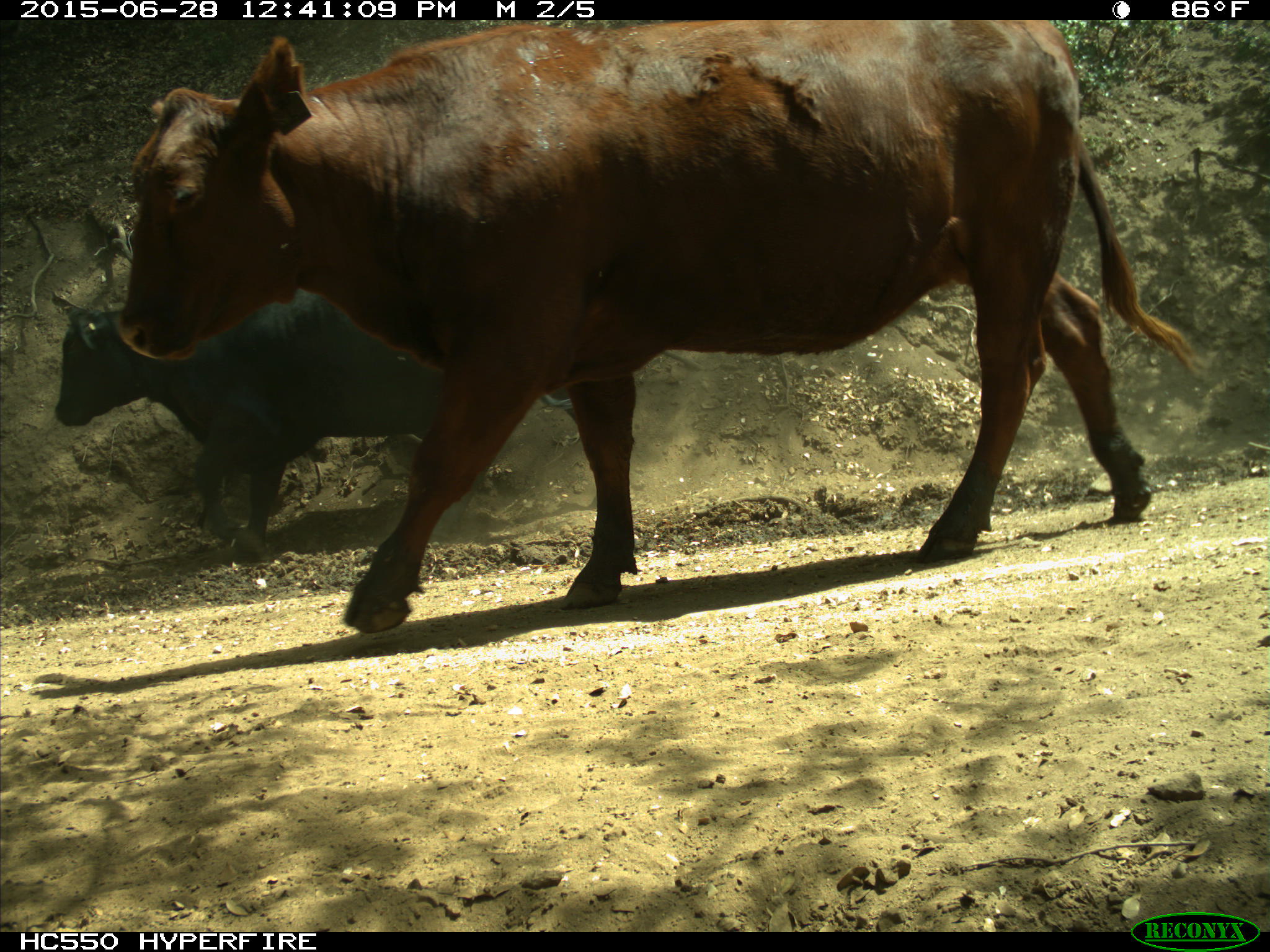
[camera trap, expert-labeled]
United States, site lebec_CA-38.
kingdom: Animalia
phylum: Chordata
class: Mammalia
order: Artiodactyla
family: Bovidae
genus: Bos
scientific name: Bos taurus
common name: domestic cow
Bos taurus (domestic cow).